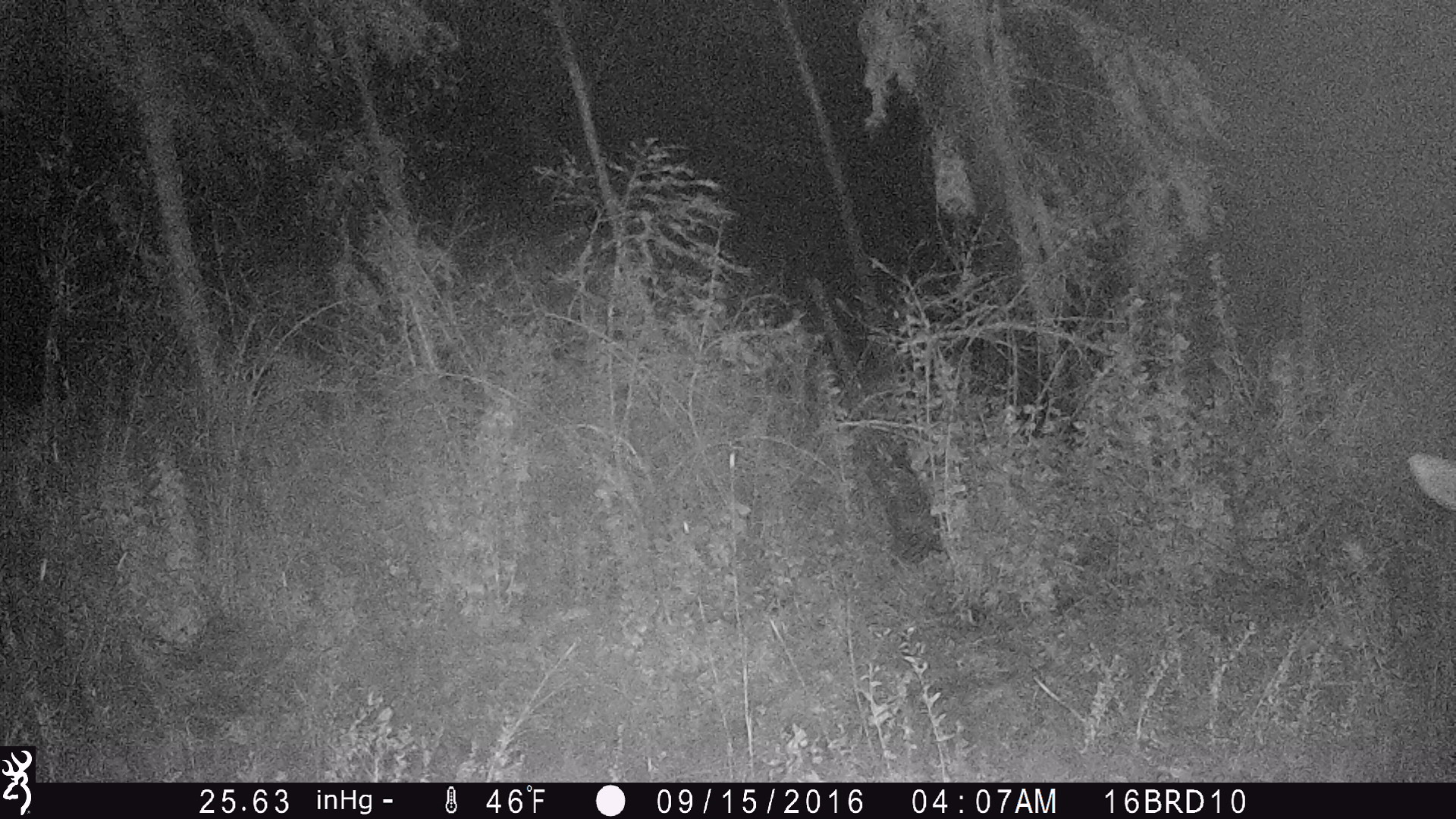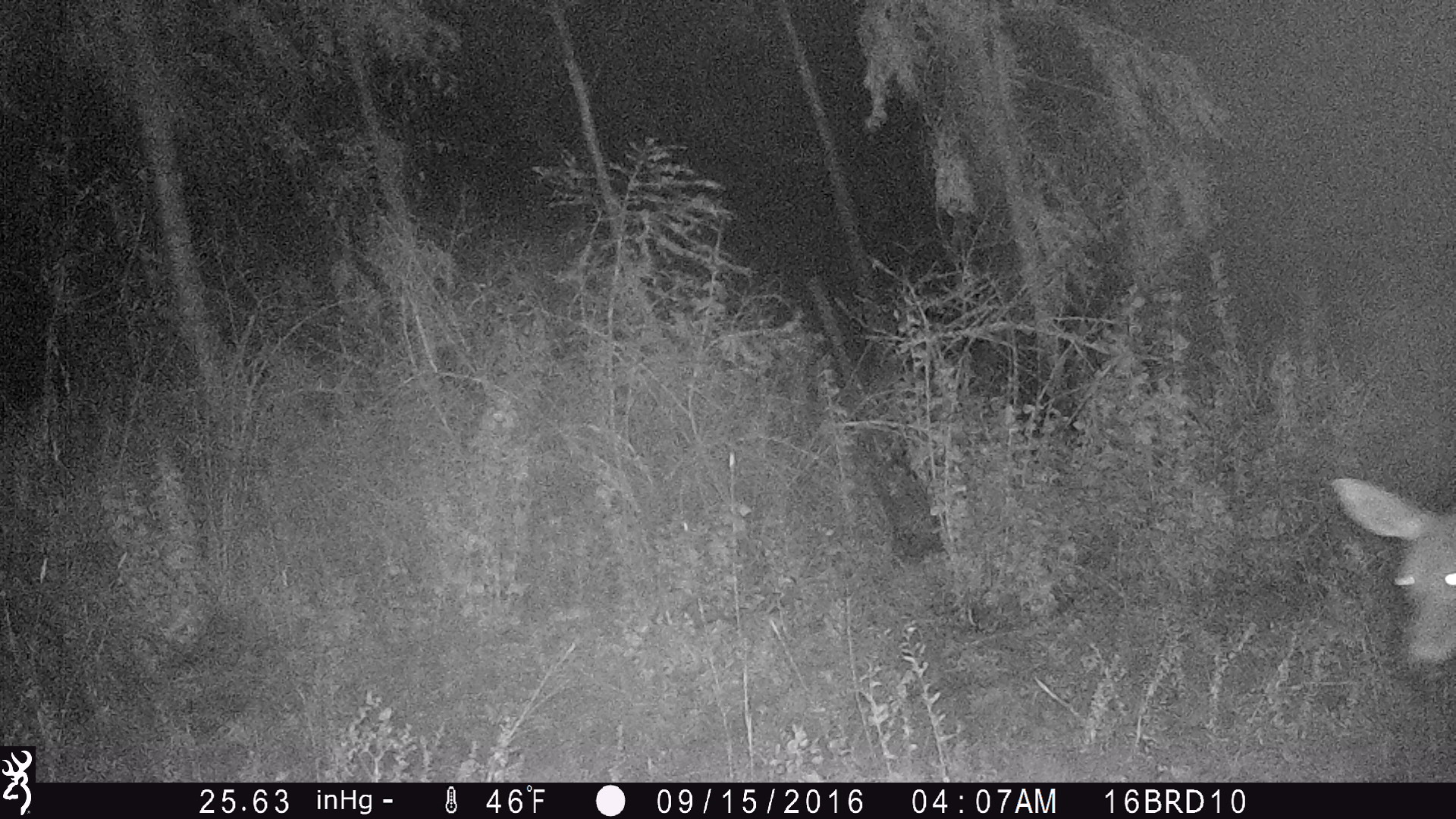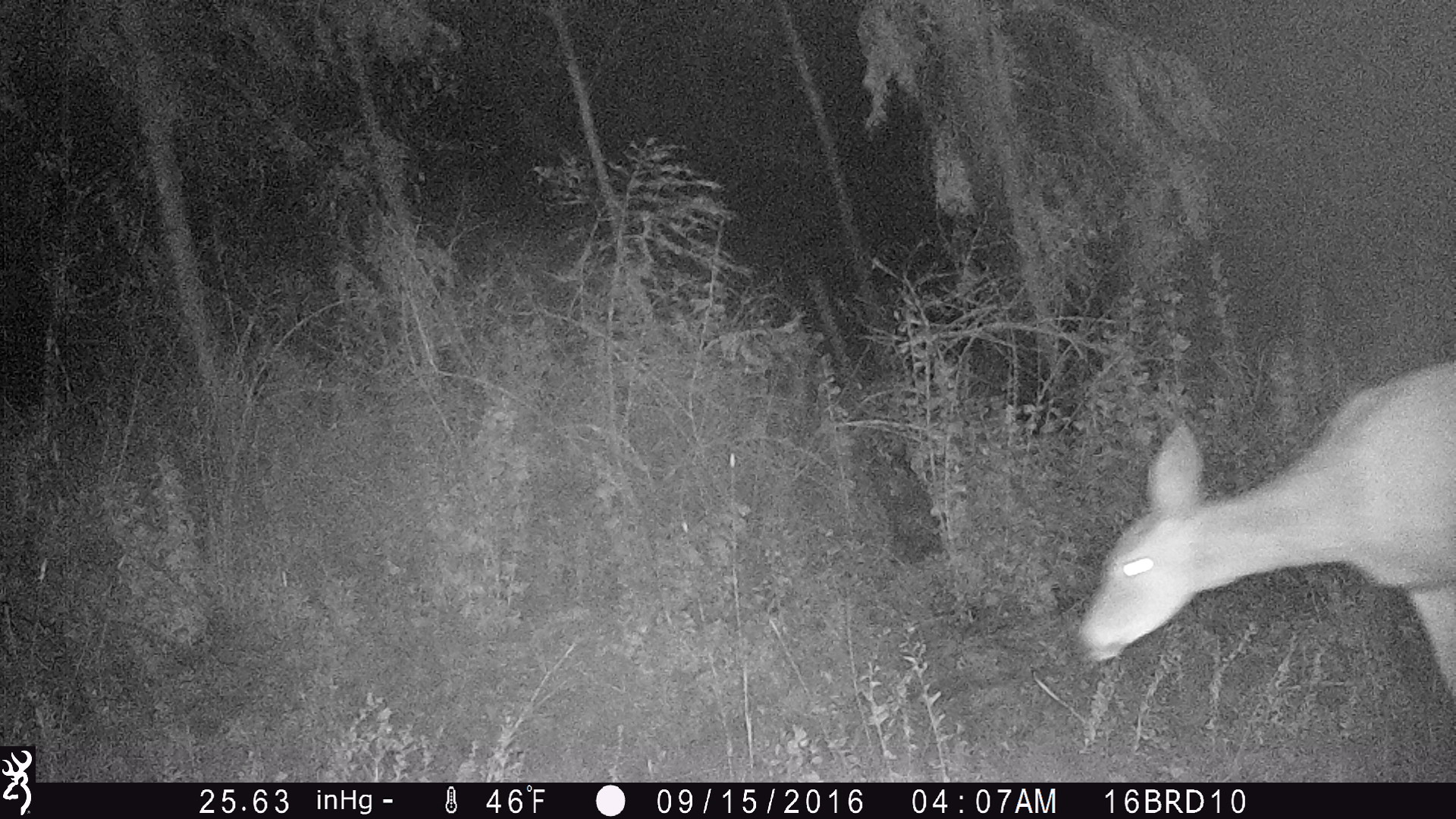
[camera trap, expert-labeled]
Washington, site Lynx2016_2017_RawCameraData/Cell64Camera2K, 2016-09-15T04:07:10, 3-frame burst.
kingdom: Animalia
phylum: Chordata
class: Mammalia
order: Artiodactyla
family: Cervidae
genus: Odocoileus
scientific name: Odocoileus virginianus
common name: white-tailed deer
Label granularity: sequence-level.